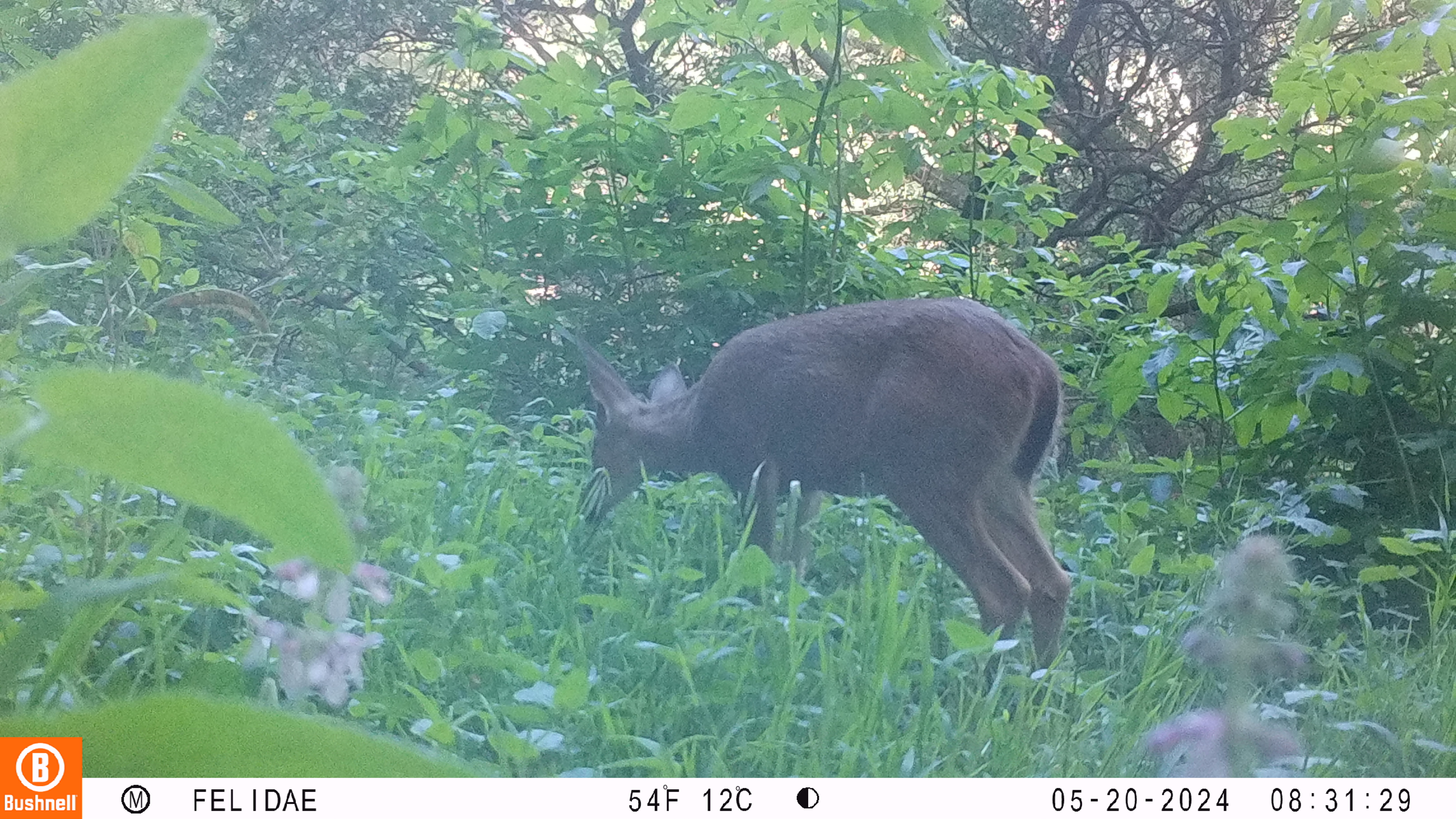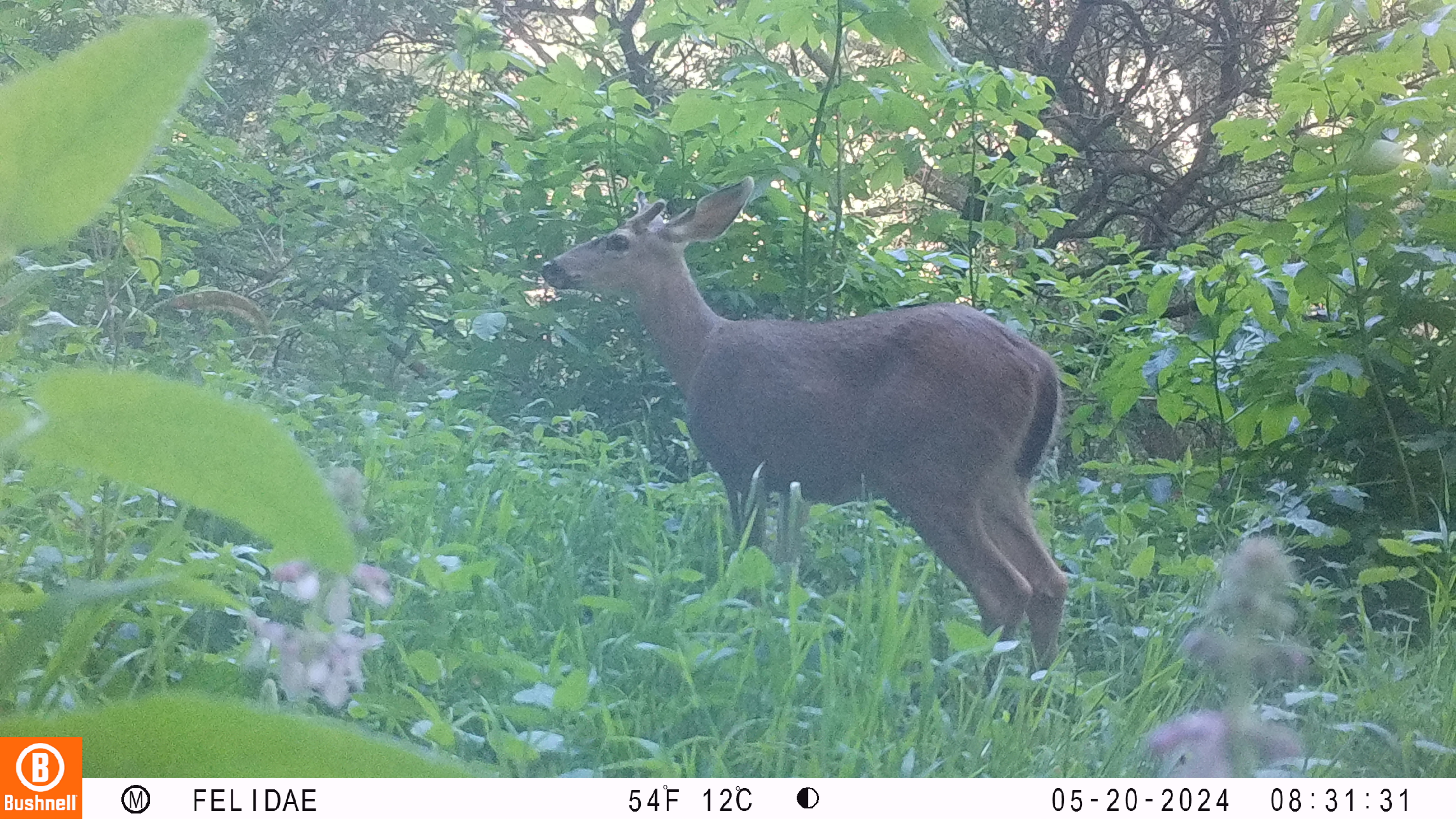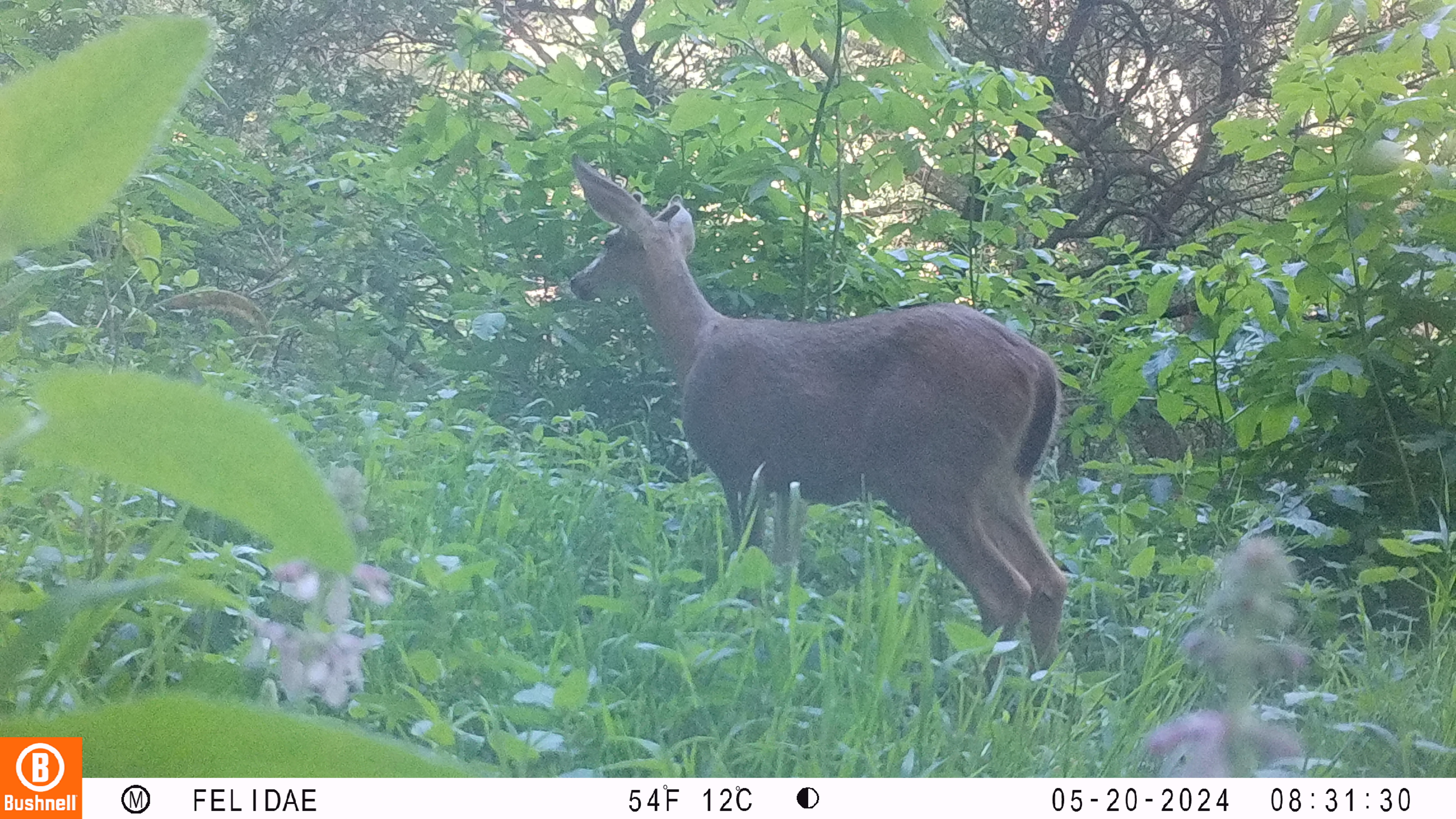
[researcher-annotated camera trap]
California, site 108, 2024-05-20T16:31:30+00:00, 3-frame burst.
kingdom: Animalia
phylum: Chordata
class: Mammalia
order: Artiodactyla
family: Cervidae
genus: Odocoileus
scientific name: Odocoileus hemionus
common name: mule deer